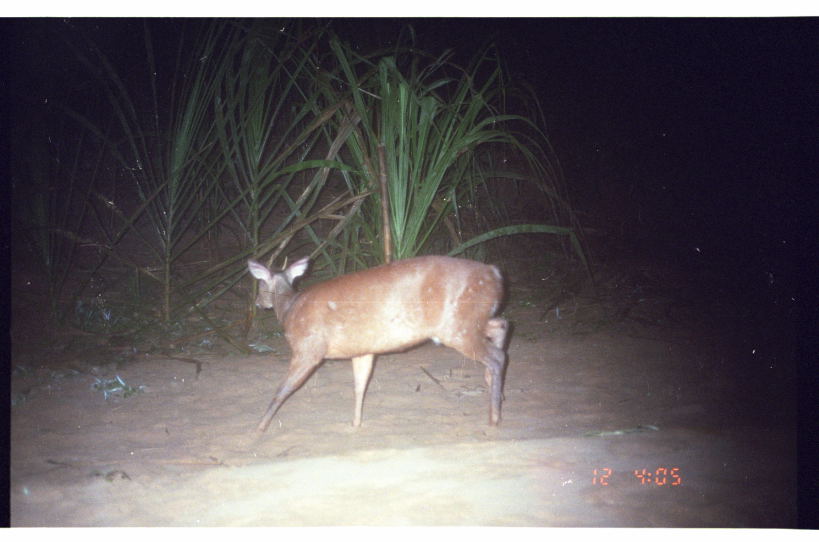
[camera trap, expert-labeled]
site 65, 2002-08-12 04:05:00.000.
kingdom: Animalia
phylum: Chordata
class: Mammalia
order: Artiodactyla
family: Cervidae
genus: Mazama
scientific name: Mazama americana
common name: red brocket